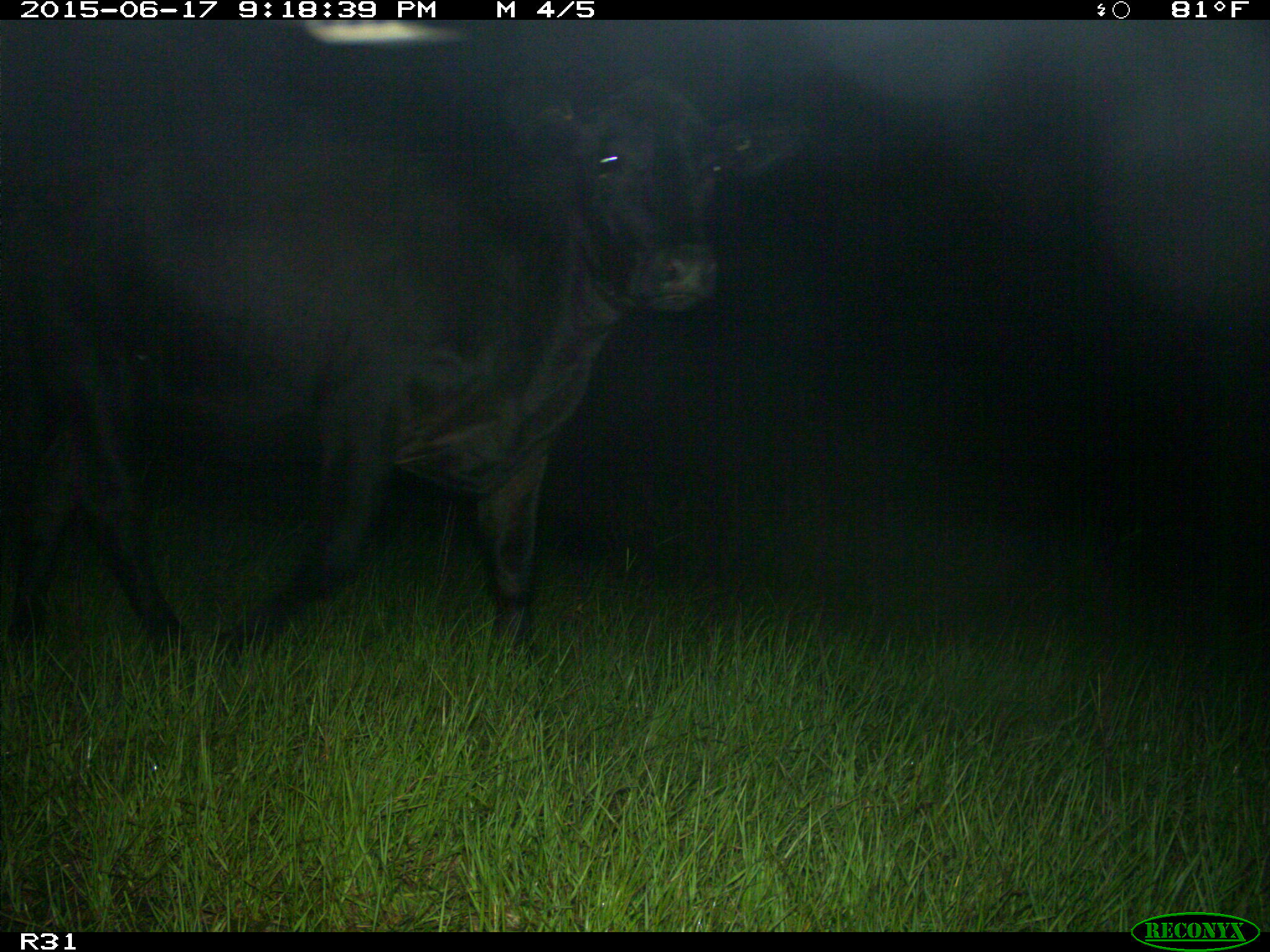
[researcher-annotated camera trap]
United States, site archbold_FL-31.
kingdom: Animalia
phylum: Chordata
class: Mammalia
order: Artiodactyla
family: Bovidae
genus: Bos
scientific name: Bos taurus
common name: domestic cow